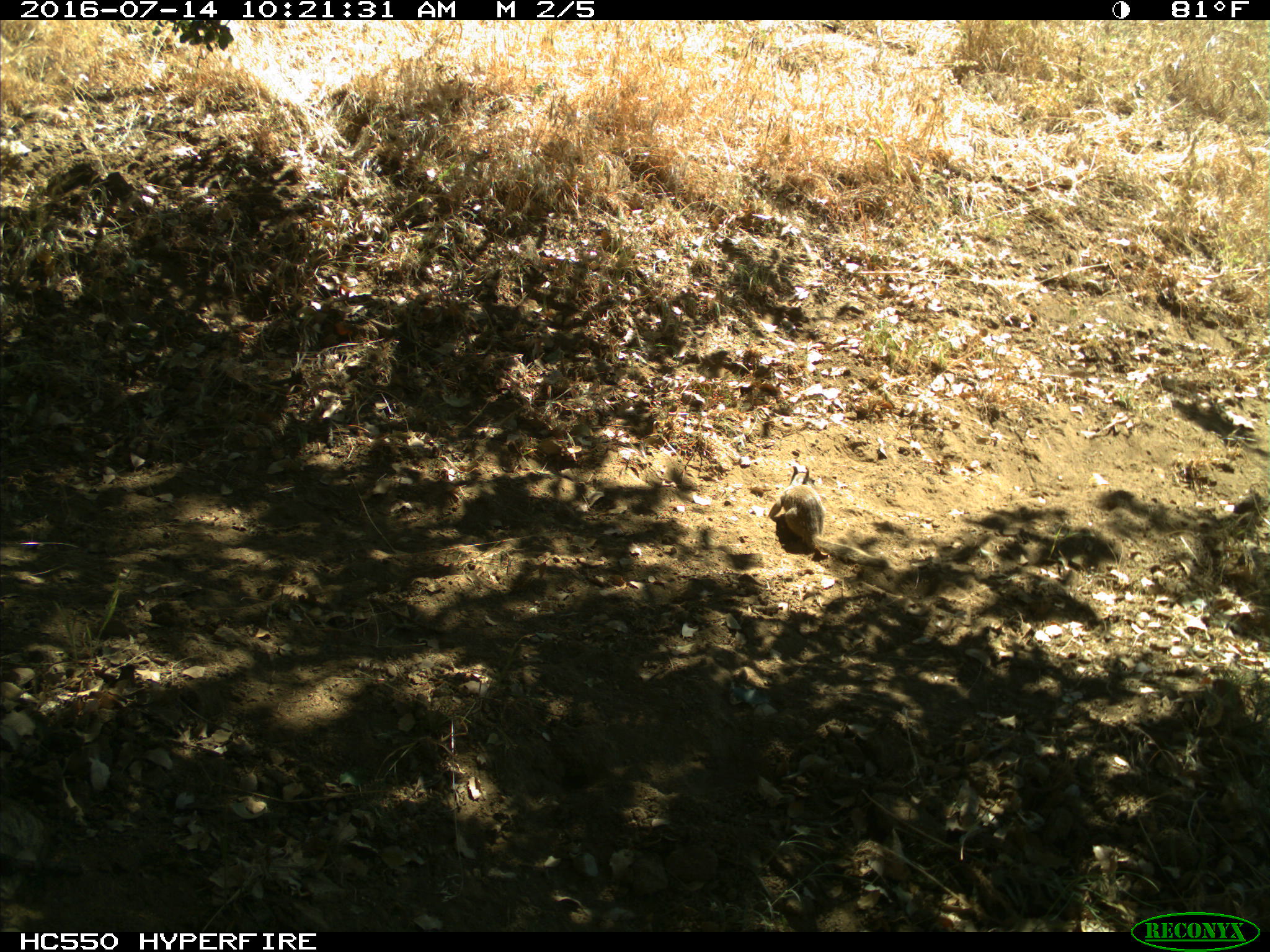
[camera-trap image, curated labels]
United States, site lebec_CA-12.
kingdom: Animalia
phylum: Chordata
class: Mammalia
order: Rodentia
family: Sciuridae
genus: Otospermophilus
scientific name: Otospermophilus beecheyi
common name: california ground squirrel